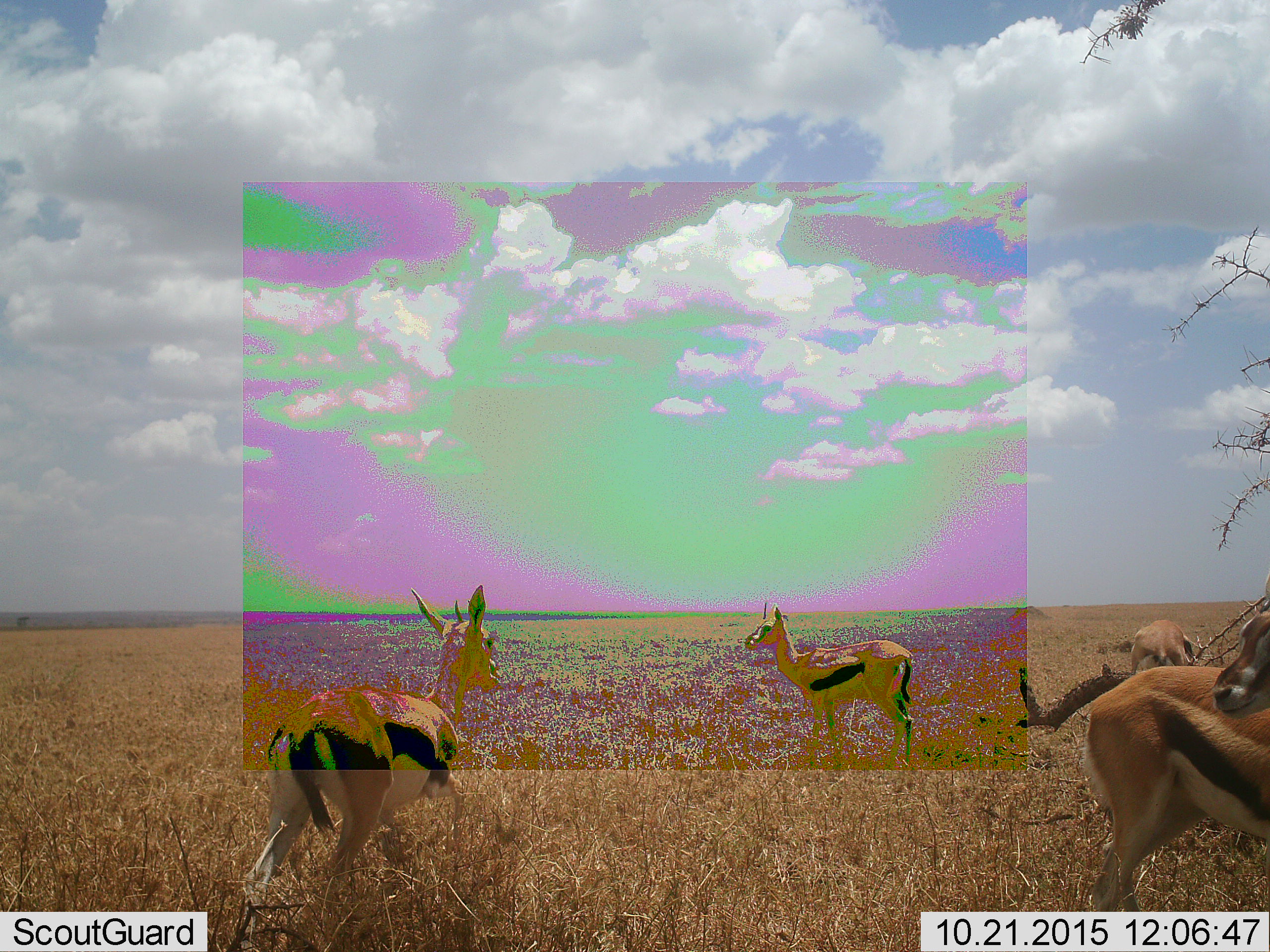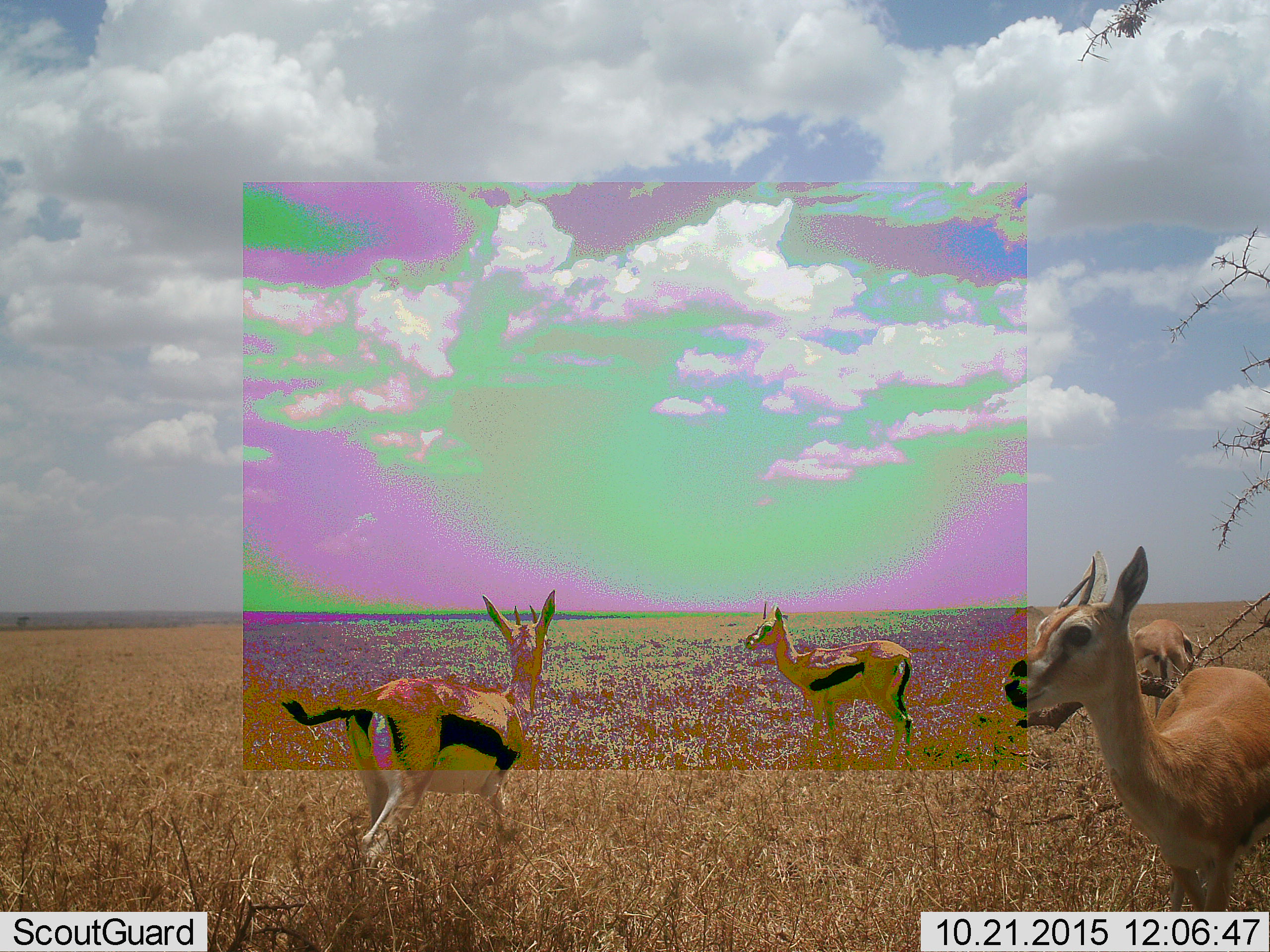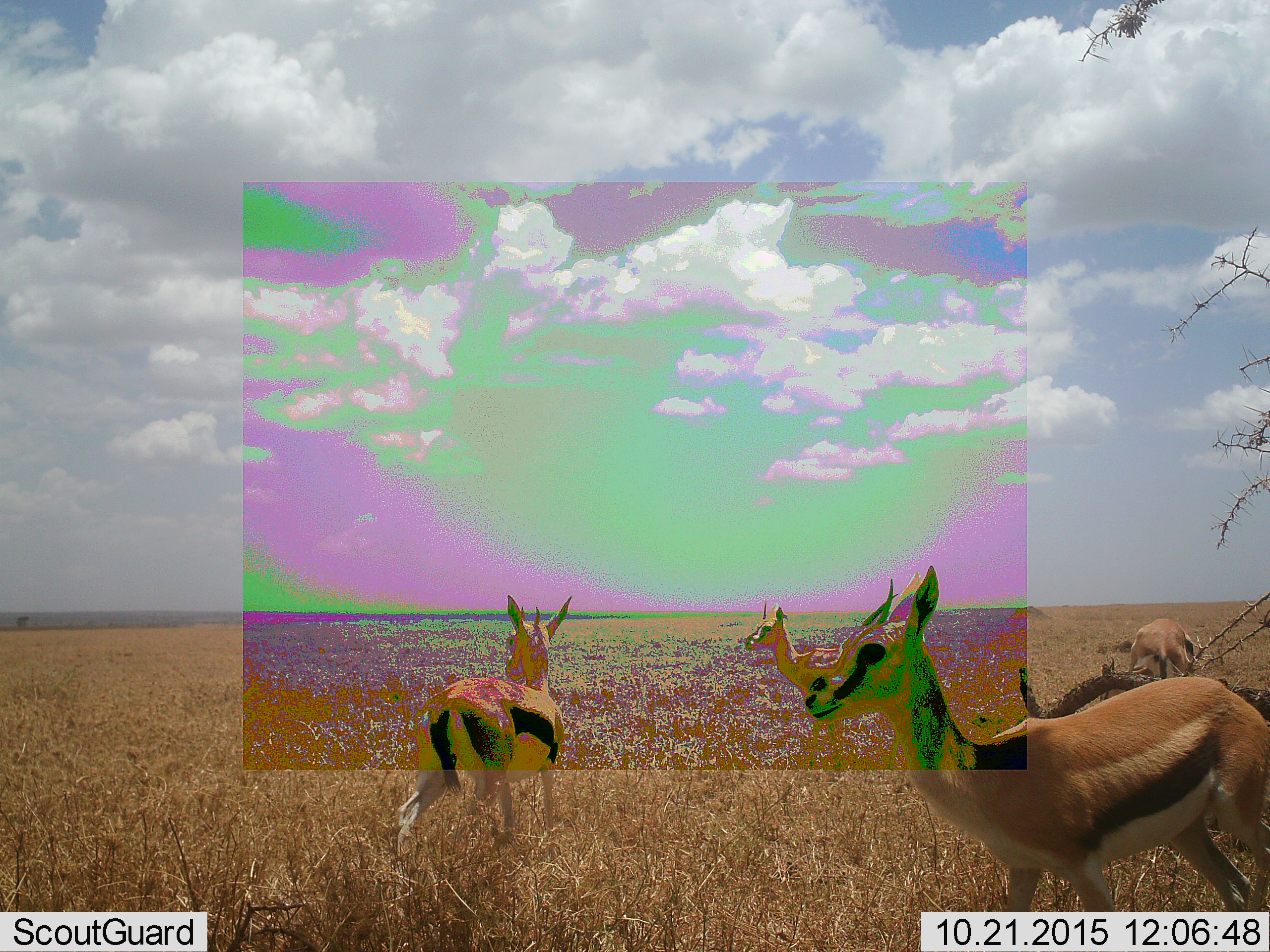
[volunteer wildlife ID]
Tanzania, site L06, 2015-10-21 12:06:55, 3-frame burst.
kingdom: Animalia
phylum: Chordata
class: Mammalia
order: Artiodactyla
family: Bovidae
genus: Eudorcas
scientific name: Eudorcas thomsonii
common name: thomson's gazelle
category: gazellethomsons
Gazellethomsons (thomson's gazelle) (Eudorcas thomsonii), count 4. Behavior (volunteer vote fractions): standing 89%, resting 0%, moving 56%, interacting 0%. Young present (vote fraction): 0%. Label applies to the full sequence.